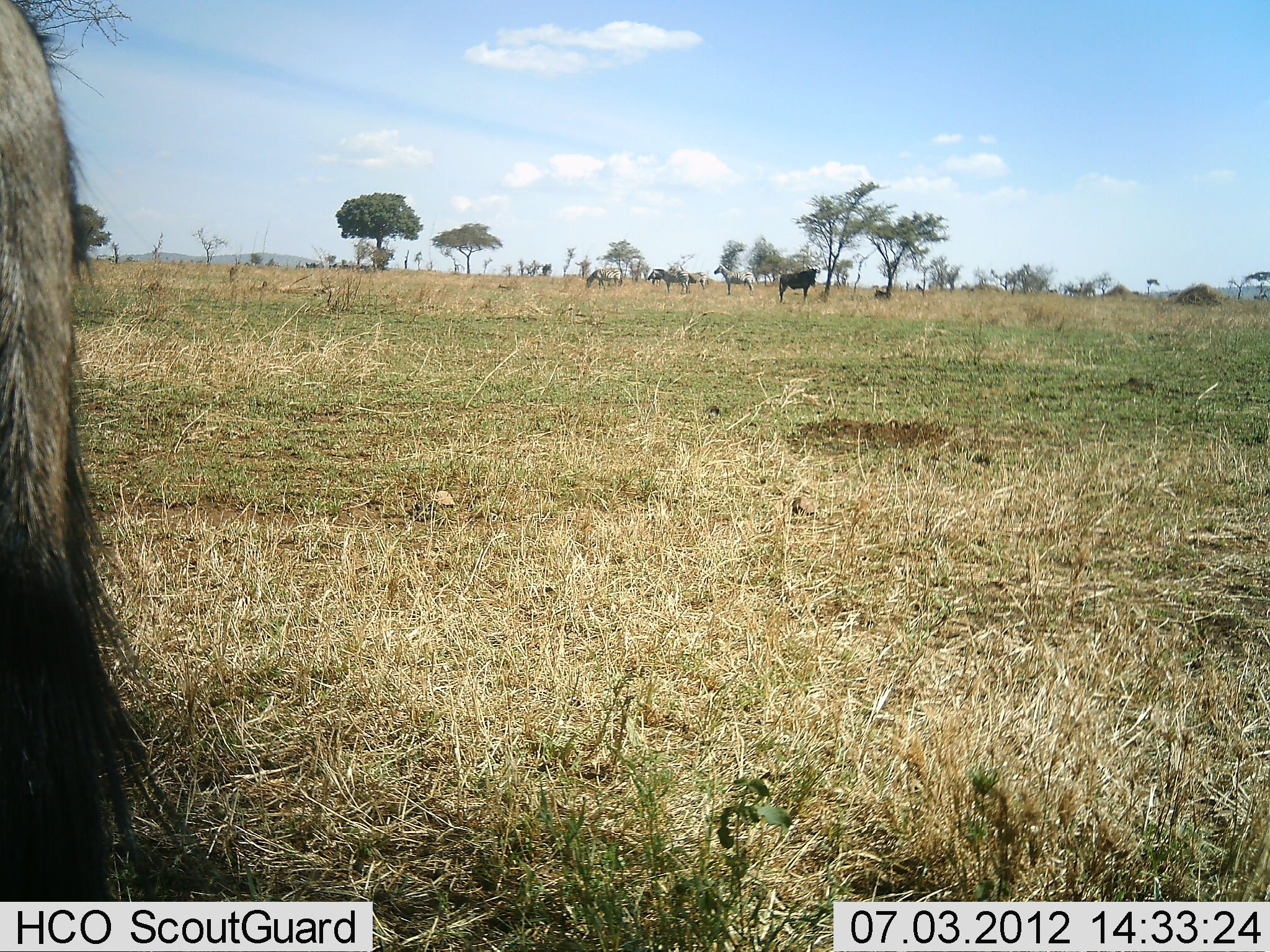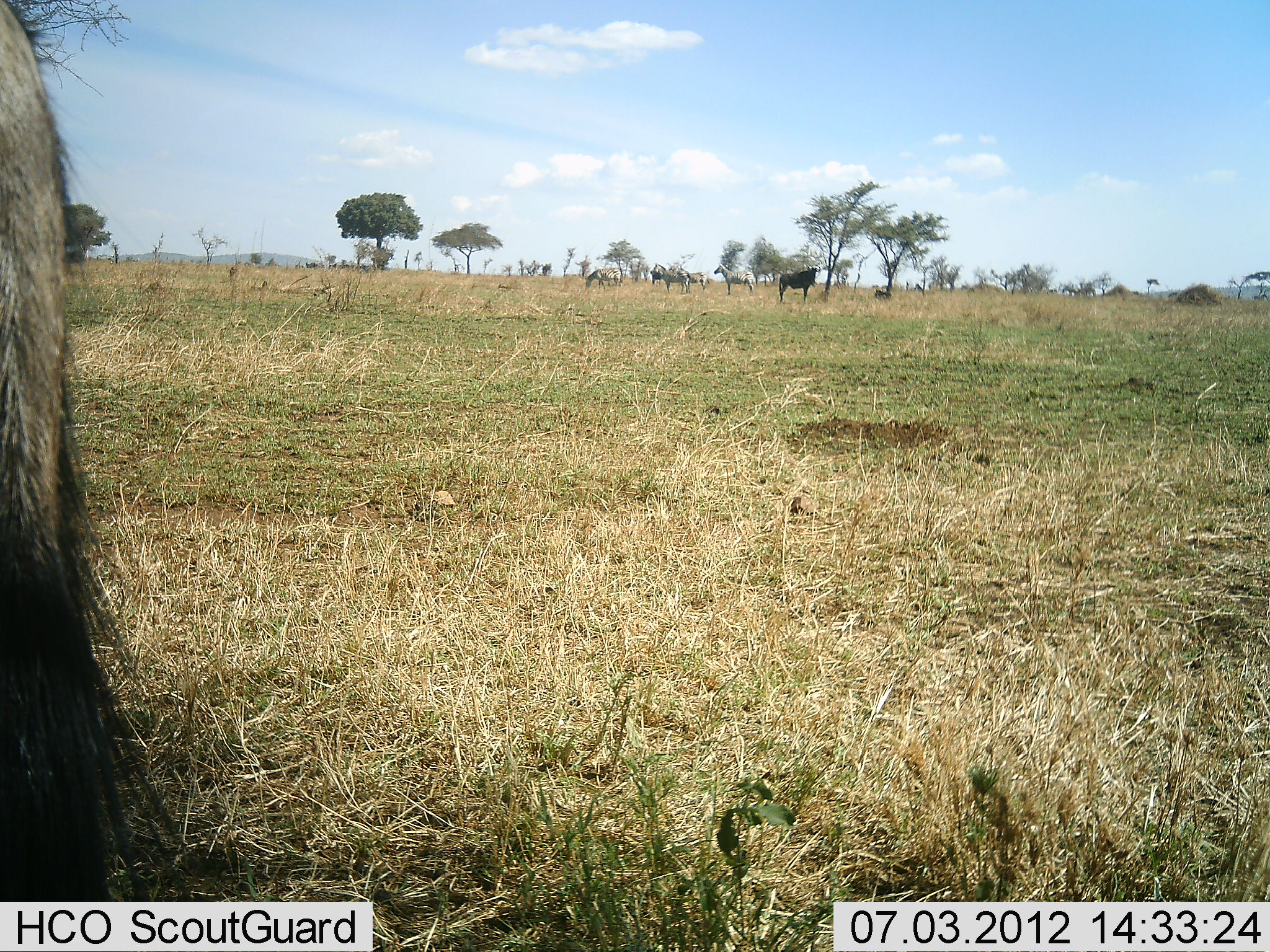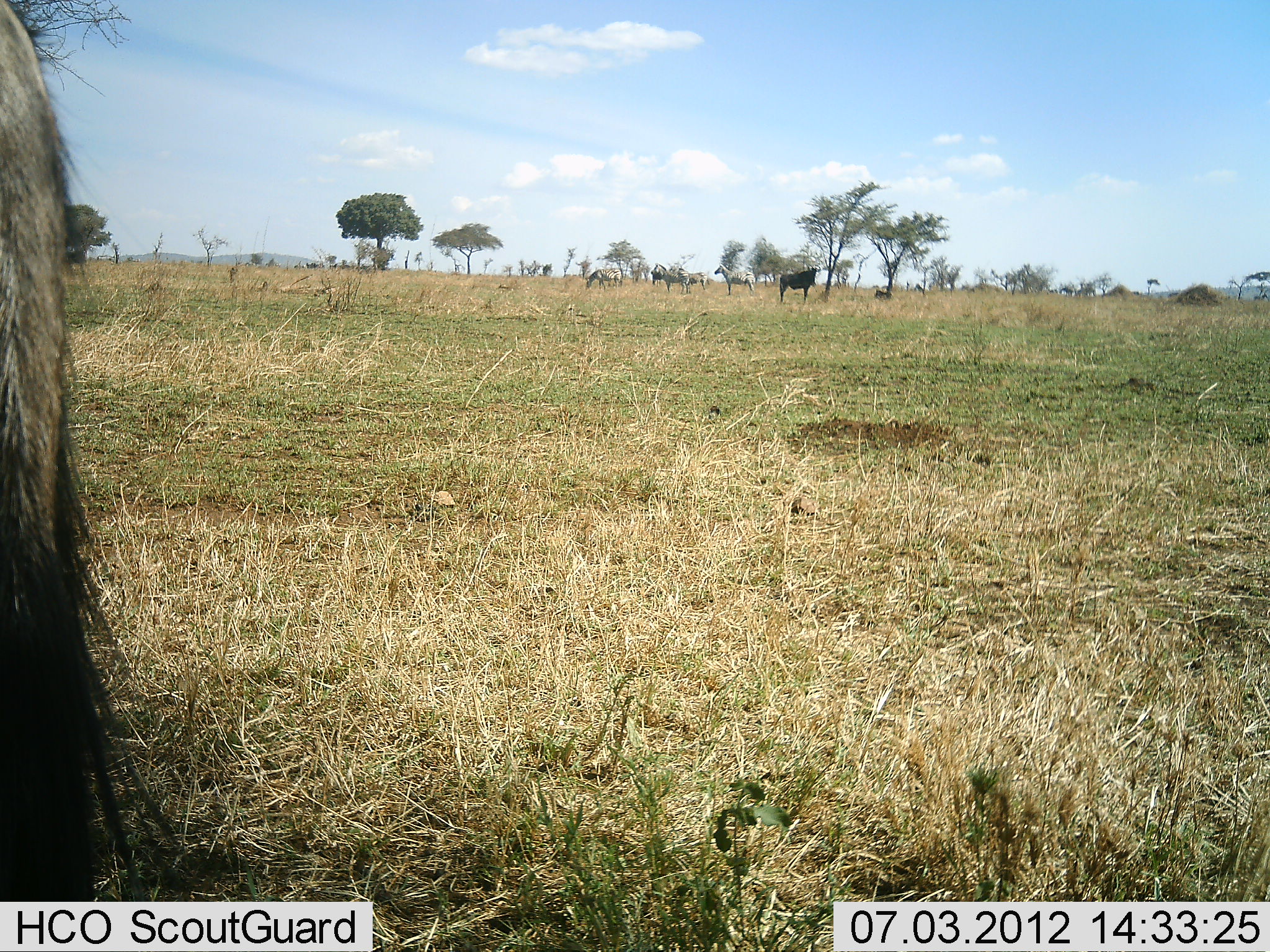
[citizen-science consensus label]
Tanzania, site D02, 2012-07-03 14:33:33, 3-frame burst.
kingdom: Animalia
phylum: Chordata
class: Mammalia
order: Artiodactyla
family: Bovidae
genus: Connochaetes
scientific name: Connochaetes taurinus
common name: blue wildebeest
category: wildebeest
Wildebeest (blue wildebeest) (Connochaetes taurinus), count 2. Behavior (volunteer vote fractions): standing 100%, resting 12%, moving 6%, interacting 0%. Young present (vote fraction): 0%. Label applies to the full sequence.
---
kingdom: Animalia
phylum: Chordata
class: Mammalia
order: Perissodactyla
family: Equidae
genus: Equus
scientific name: Equus quagga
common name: plains zebra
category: zebra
Zebra (plains zebra) (Equus quagga), count 5. Behavior (volunteer vote fractions): standing 100%, resting 0%, moving 8%, interacting 0%. Young present (vote fraction): 8%. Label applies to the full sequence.